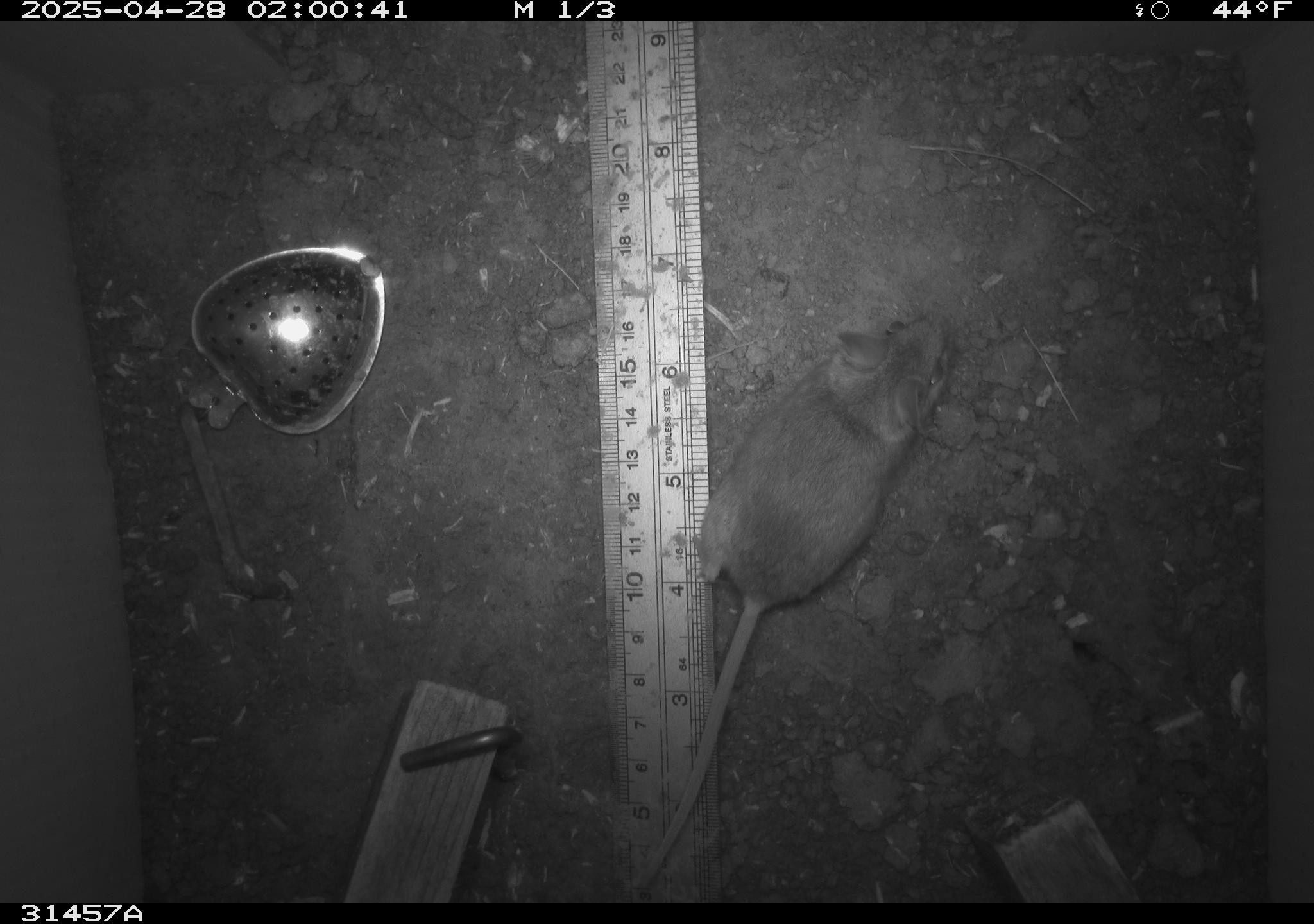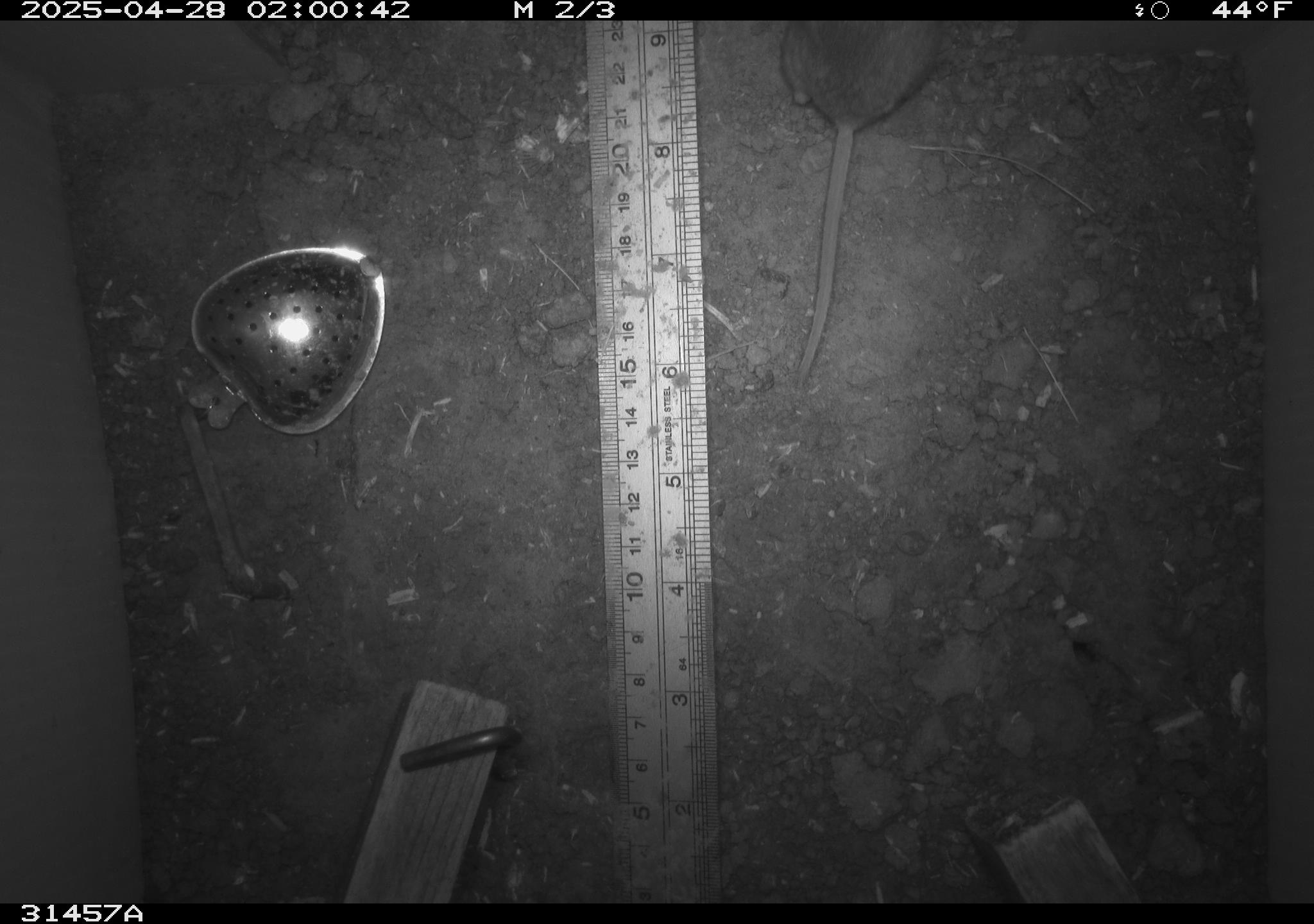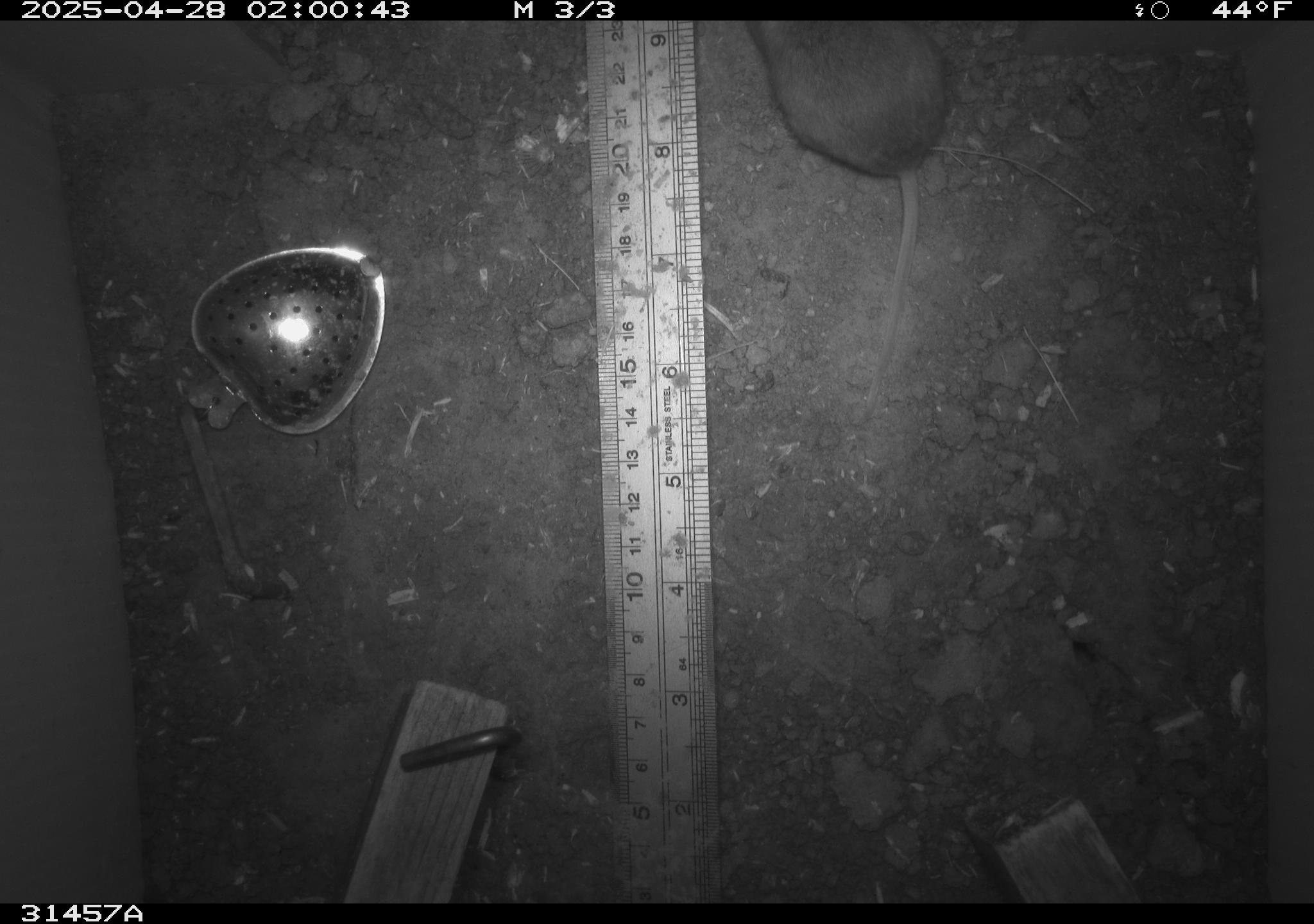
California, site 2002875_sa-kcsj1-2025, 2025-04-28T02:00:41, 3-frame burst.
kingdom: Animalia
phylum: Chordata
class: Mammalia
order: Rodentia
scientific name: Rodentia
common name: rodent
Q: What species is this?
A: Rodent (Rodentia).